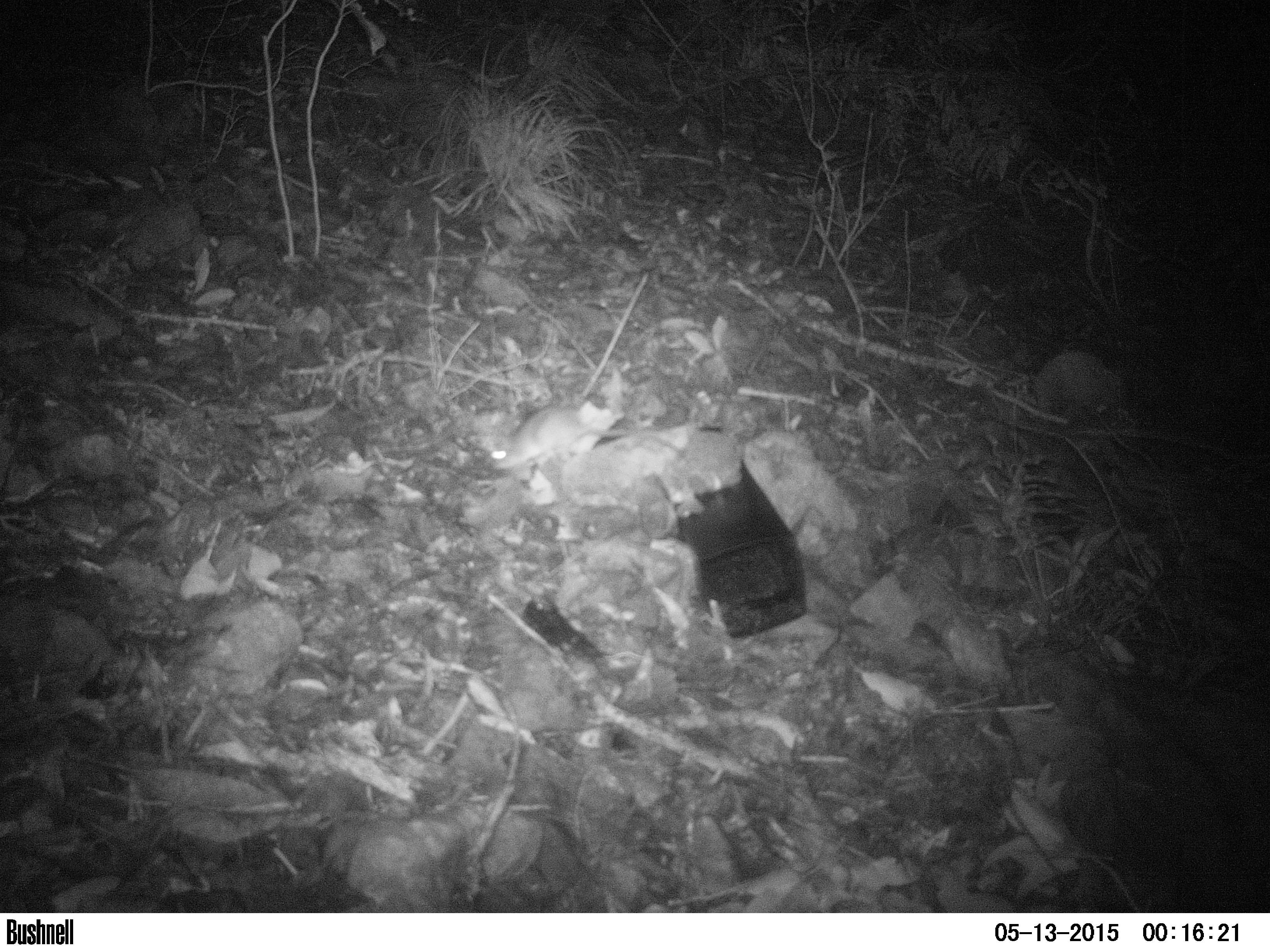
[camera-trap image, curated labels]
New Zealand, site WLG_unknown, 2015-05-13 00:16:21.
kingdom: Animalia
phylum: Chordata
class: Mammalia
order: Rodentia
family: Muridae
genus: Rattus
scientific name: Rattus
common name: rat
Rat (Rattus).